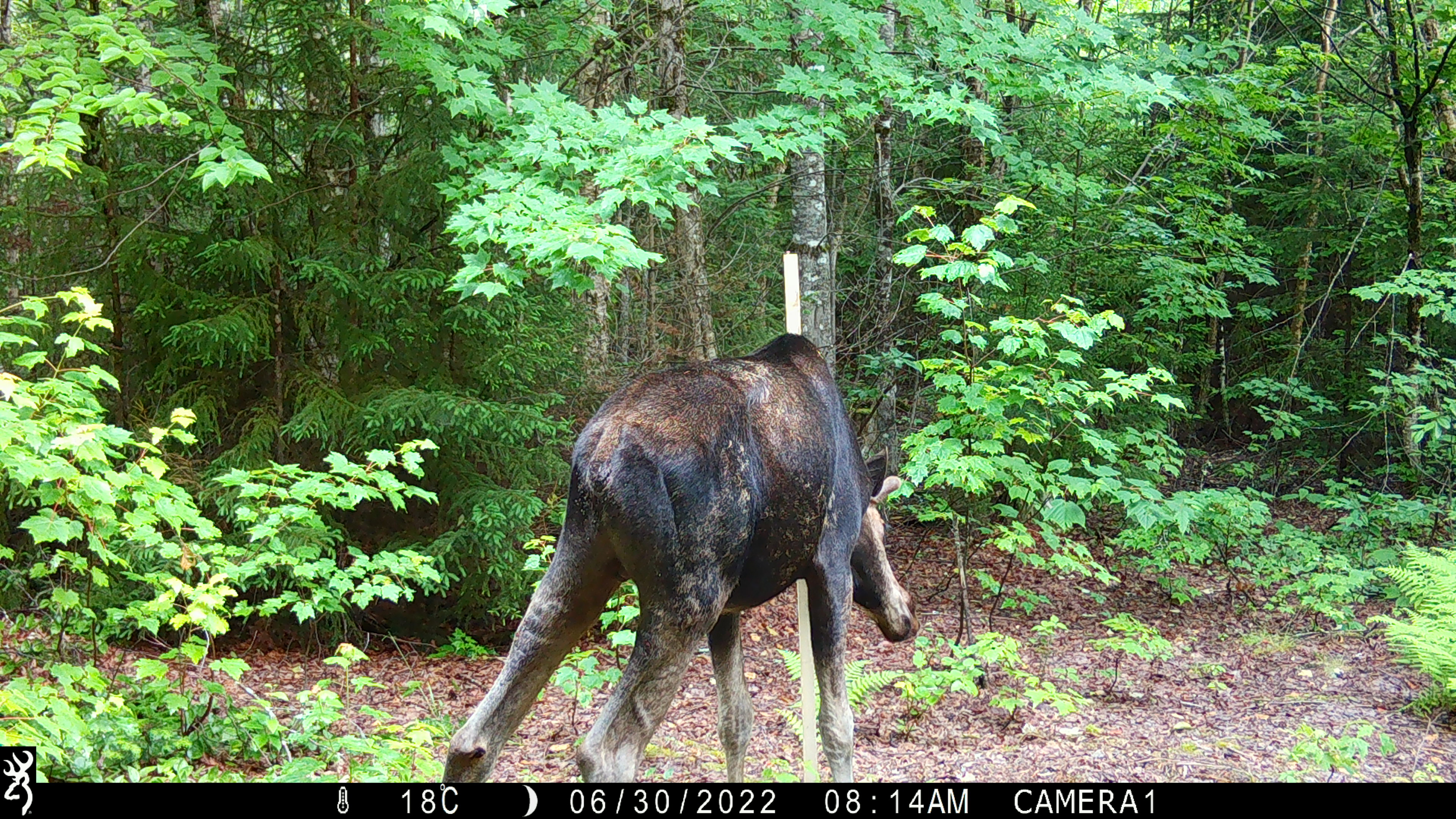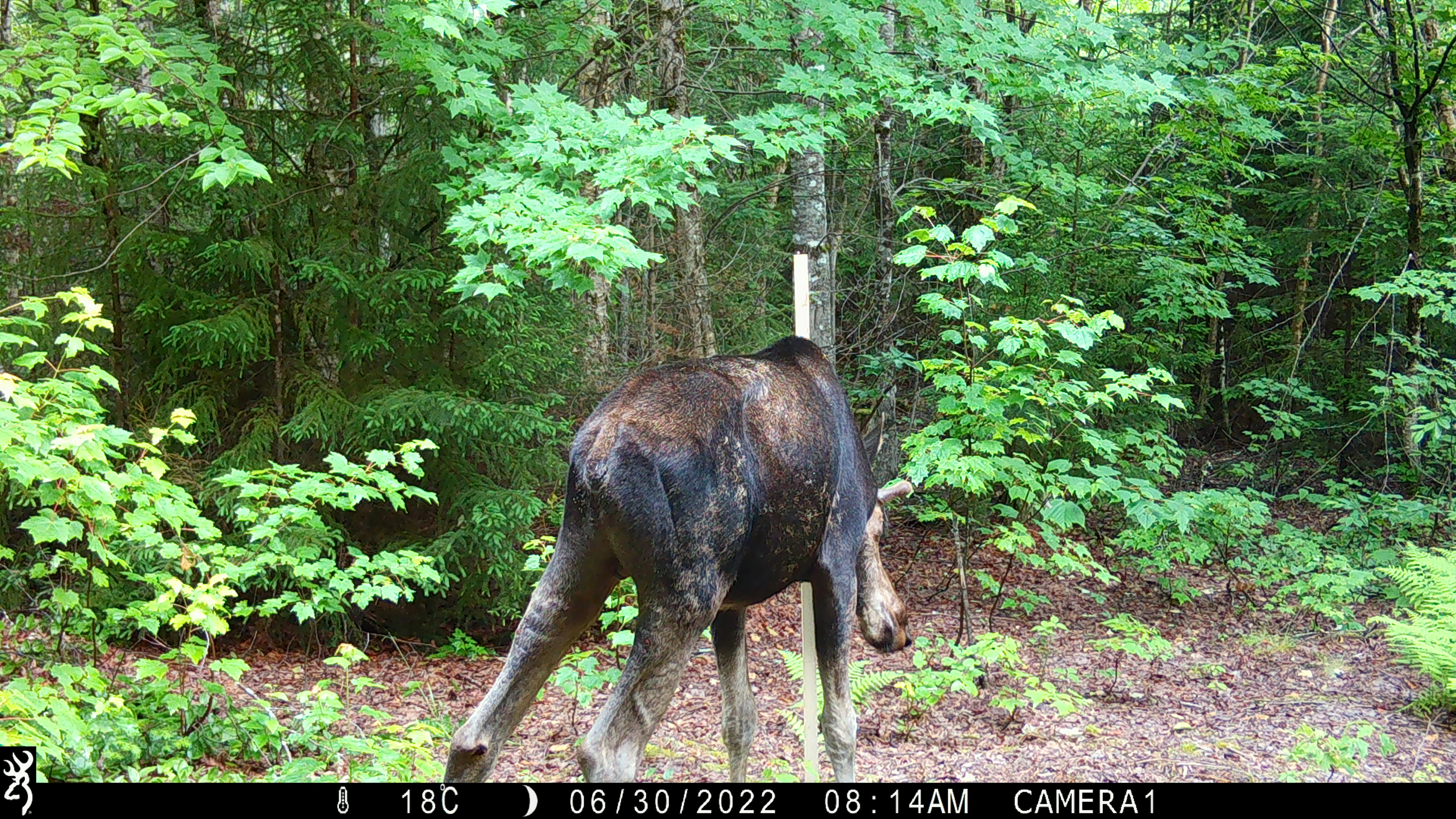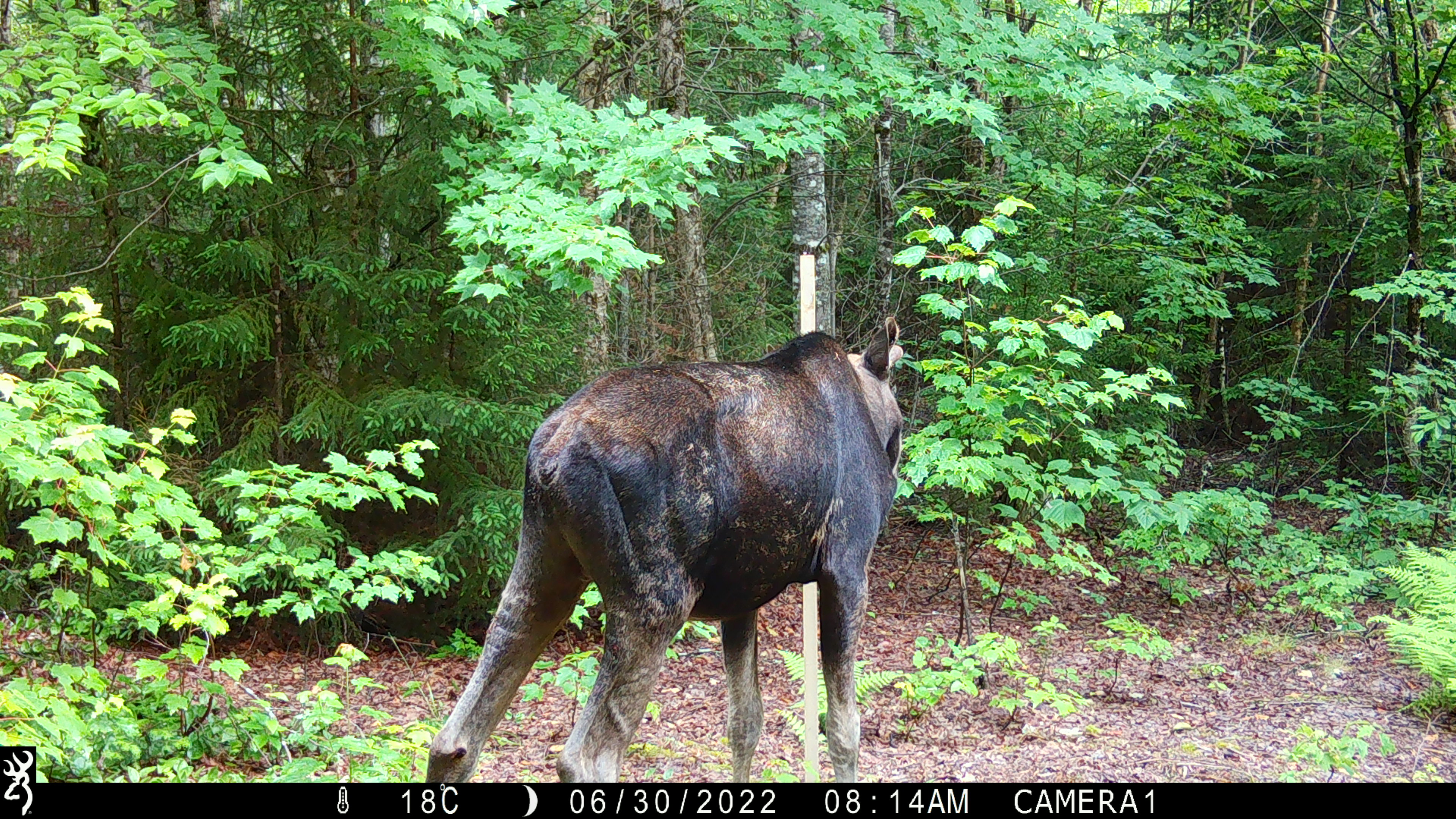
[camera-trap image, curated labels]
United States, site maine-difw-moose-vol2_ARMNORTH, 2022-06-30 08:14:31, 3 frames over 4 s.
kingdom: Animalia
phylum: Chordata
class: Mammalia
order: Artiodactyla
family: Cervidae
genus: Alces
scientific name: Alces alces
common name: moose